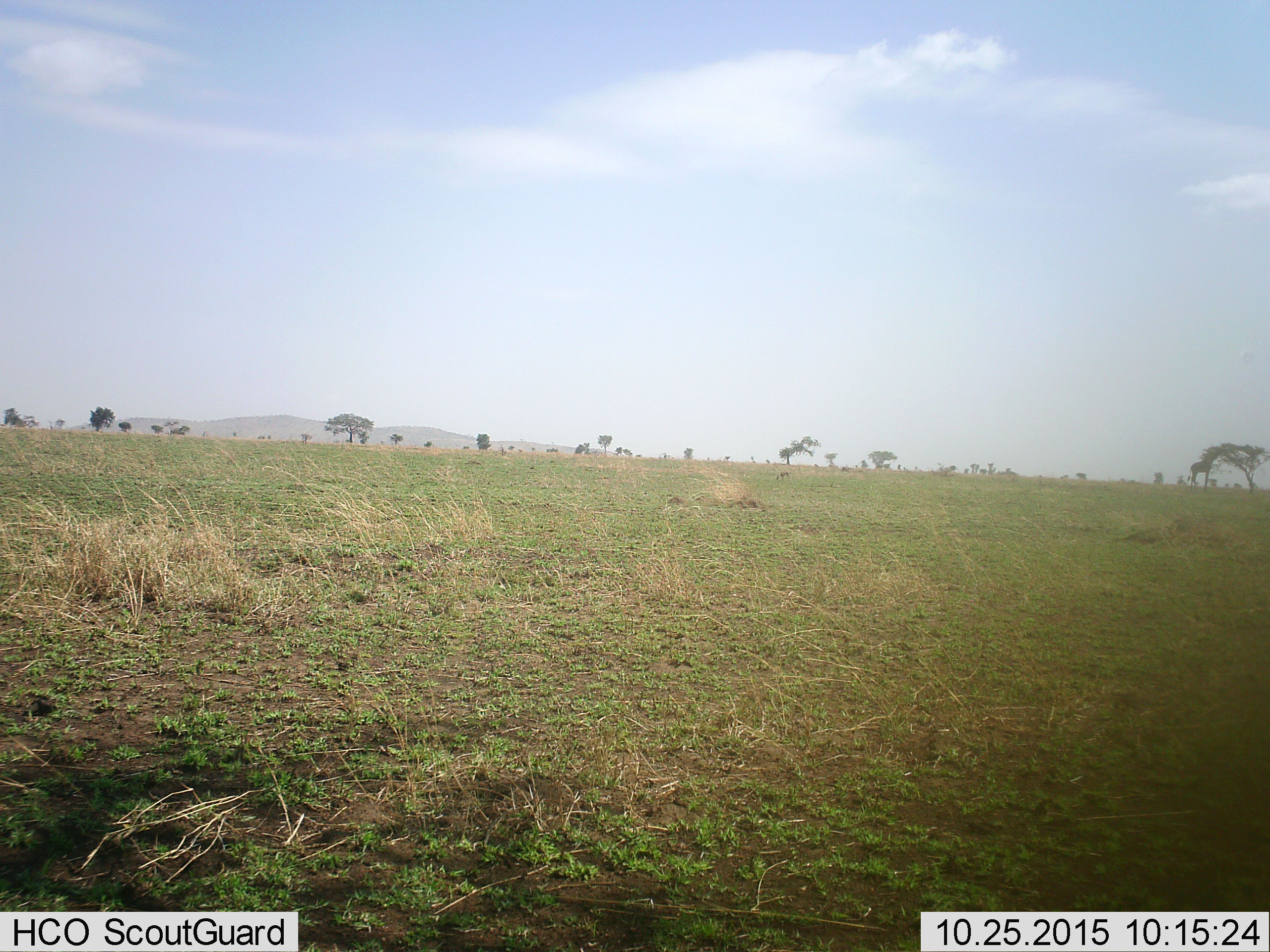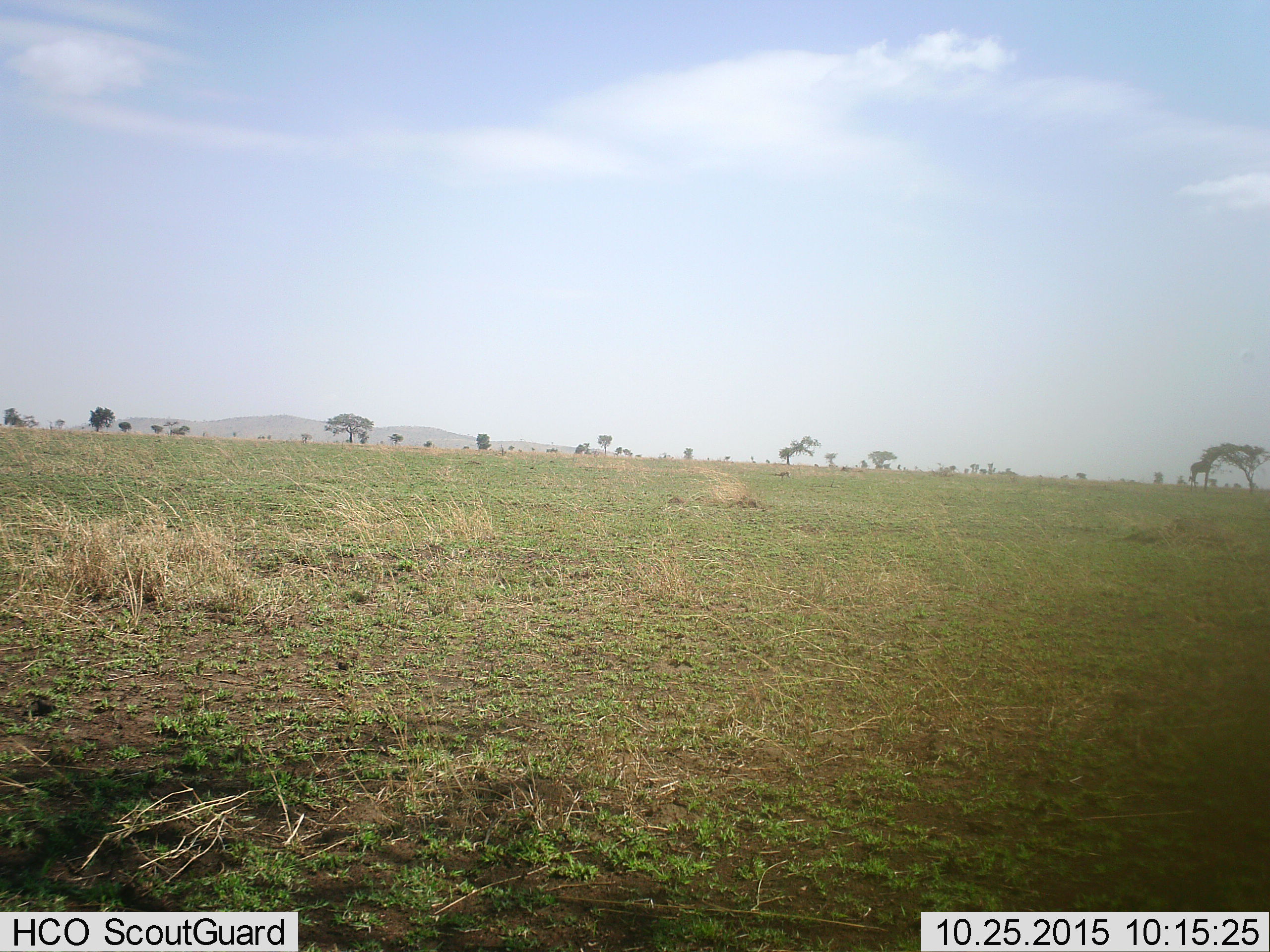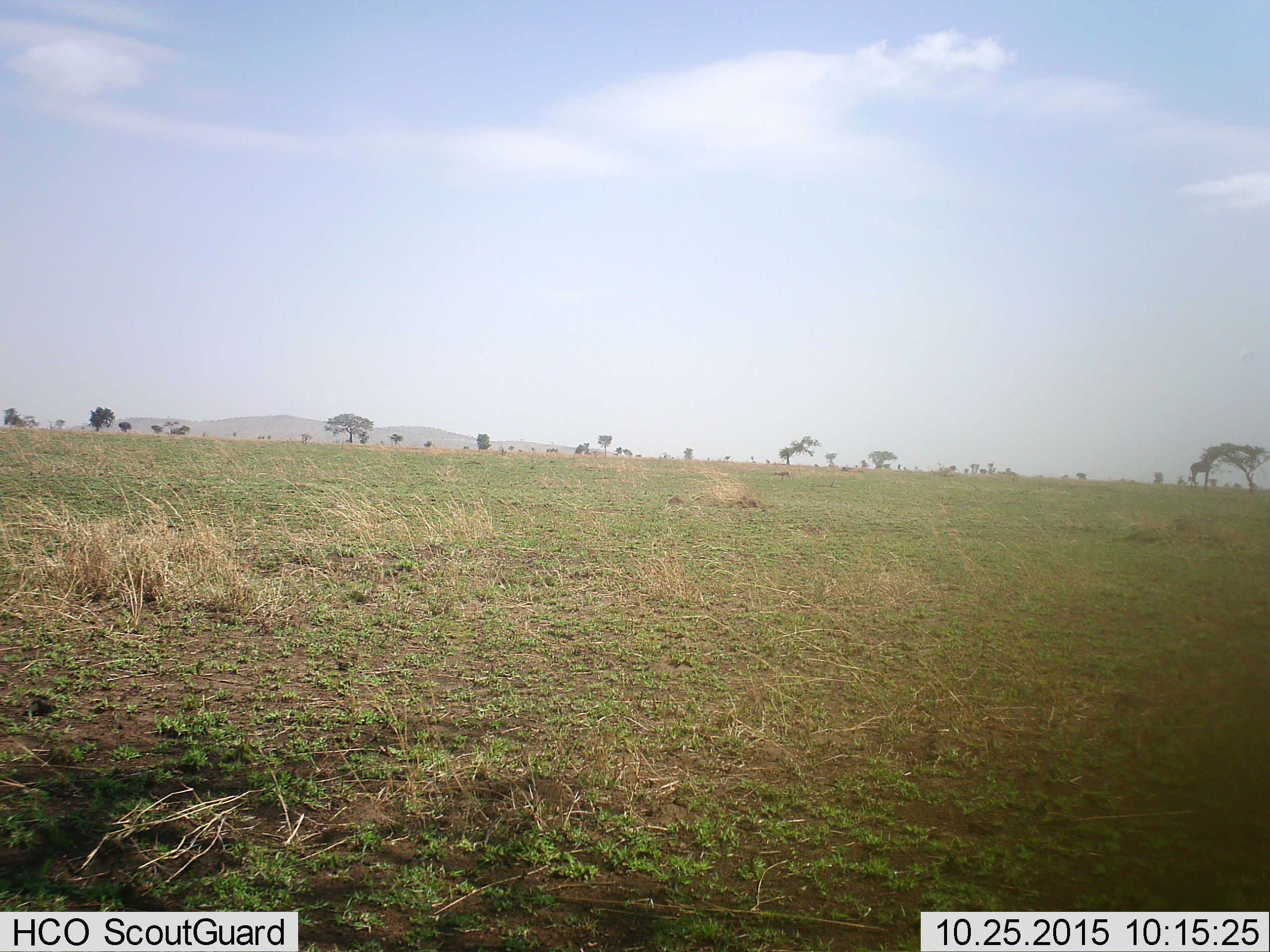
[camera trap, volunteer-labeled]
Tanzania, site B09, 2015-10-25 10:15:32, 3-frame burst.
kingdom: Animalia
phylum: Chordata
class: Mammalia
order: Artiodactyla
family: Bovidae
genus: Eudorcas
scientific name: Eudorcas thomsonii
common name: thomson's gazelle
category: gazellethomsons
Gazellethomsons (thomson's gazelle) (Eudorcas thomsonii), count 1. Behavior (volunteer vote fractions): standing 43%, resting 0%, moving 0%, interacting 0%. Young present (vote fraction): 0%. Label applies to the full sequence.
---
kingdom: Animalia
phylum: Chordata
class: Mammalia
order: Artiodactyla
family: Giraffidae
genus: Giraffa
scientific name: Giraffa camelopardalis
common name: giraffe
Giraffe (Giraffa camelopardalis), count 1. Behavior (volunteer vote fractions): standing 29%, resting 0%, moving 0%, interacting 0%. Young present (vote fraction): 0%. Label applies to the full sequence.